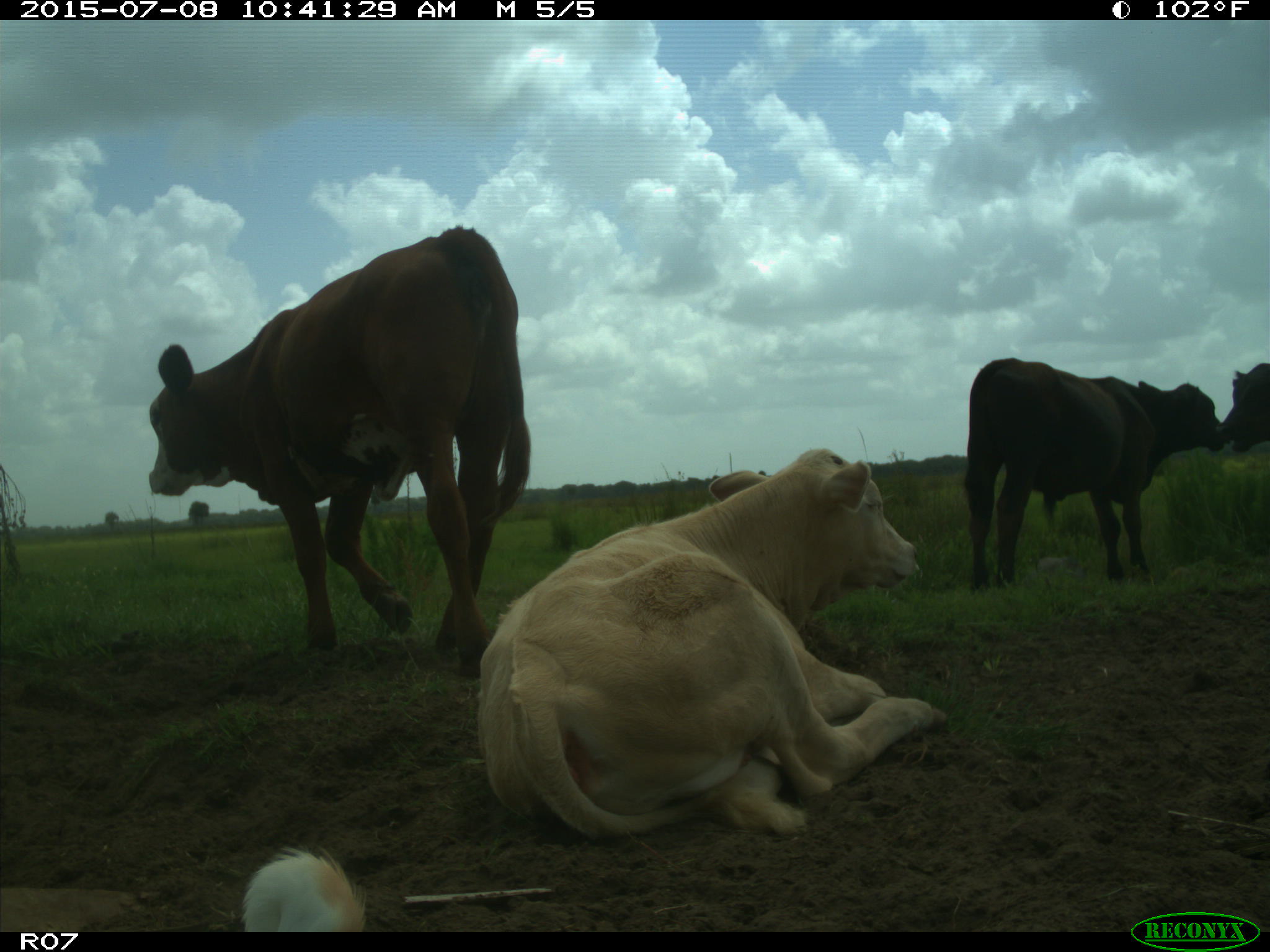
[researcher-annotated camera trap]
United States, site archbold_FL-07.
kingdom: Animalia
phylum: Chordata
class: Mammalia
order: Artiodactyla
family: Bovidae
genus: Bos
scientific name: Bos taurus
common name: domestic cow